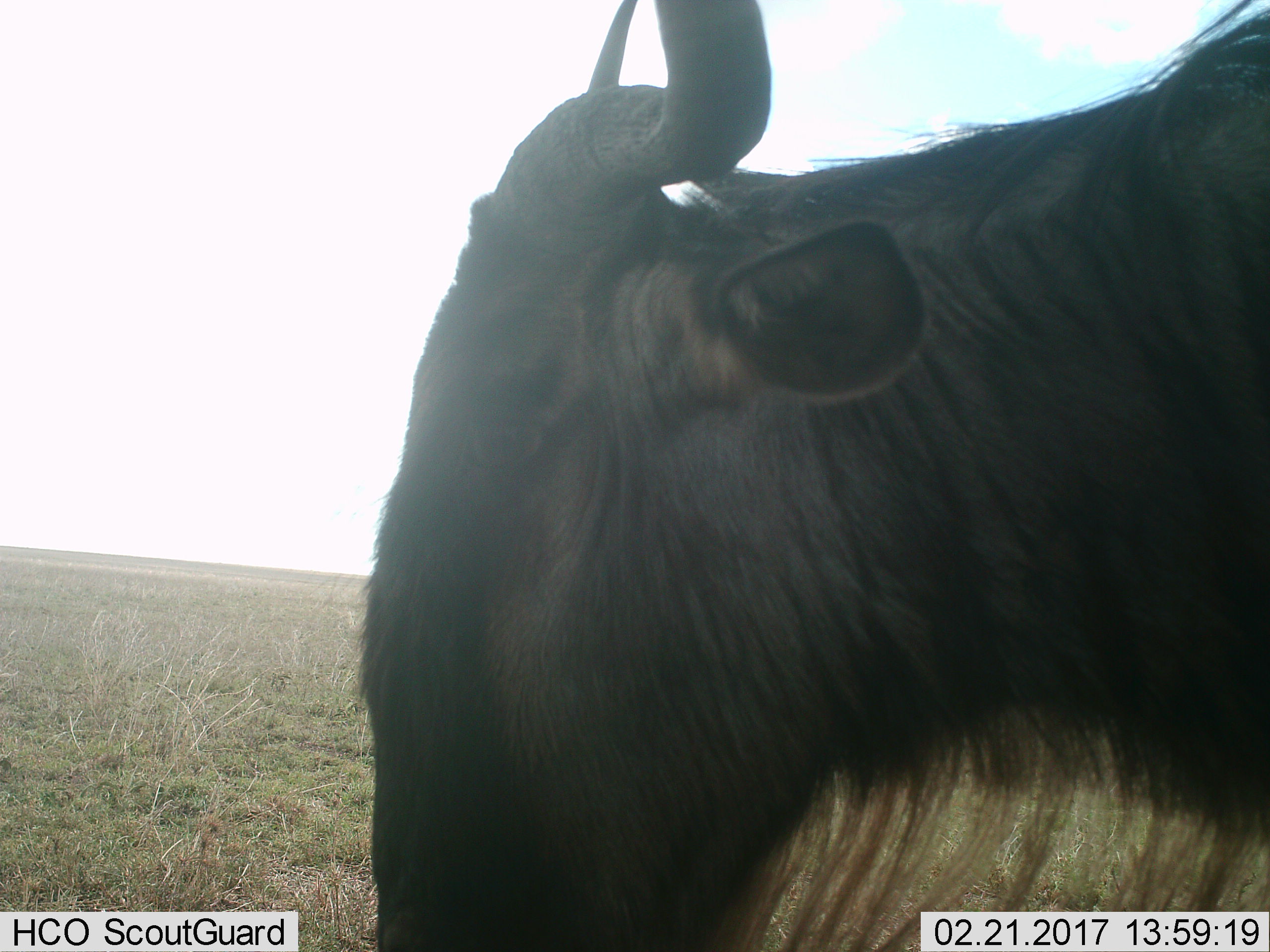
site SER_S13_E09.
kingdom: Animalia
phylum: Chordata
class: Mammalia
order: Artiodactyla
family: Bovidae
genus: Connochaetes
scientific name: Connochaetes taurinus taurinus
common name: blue wildebeest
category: wildebeestblue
Wildebeestblue (blue wildebeest) (Connochaetes taurinus taurinus), count 1. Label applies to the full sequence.